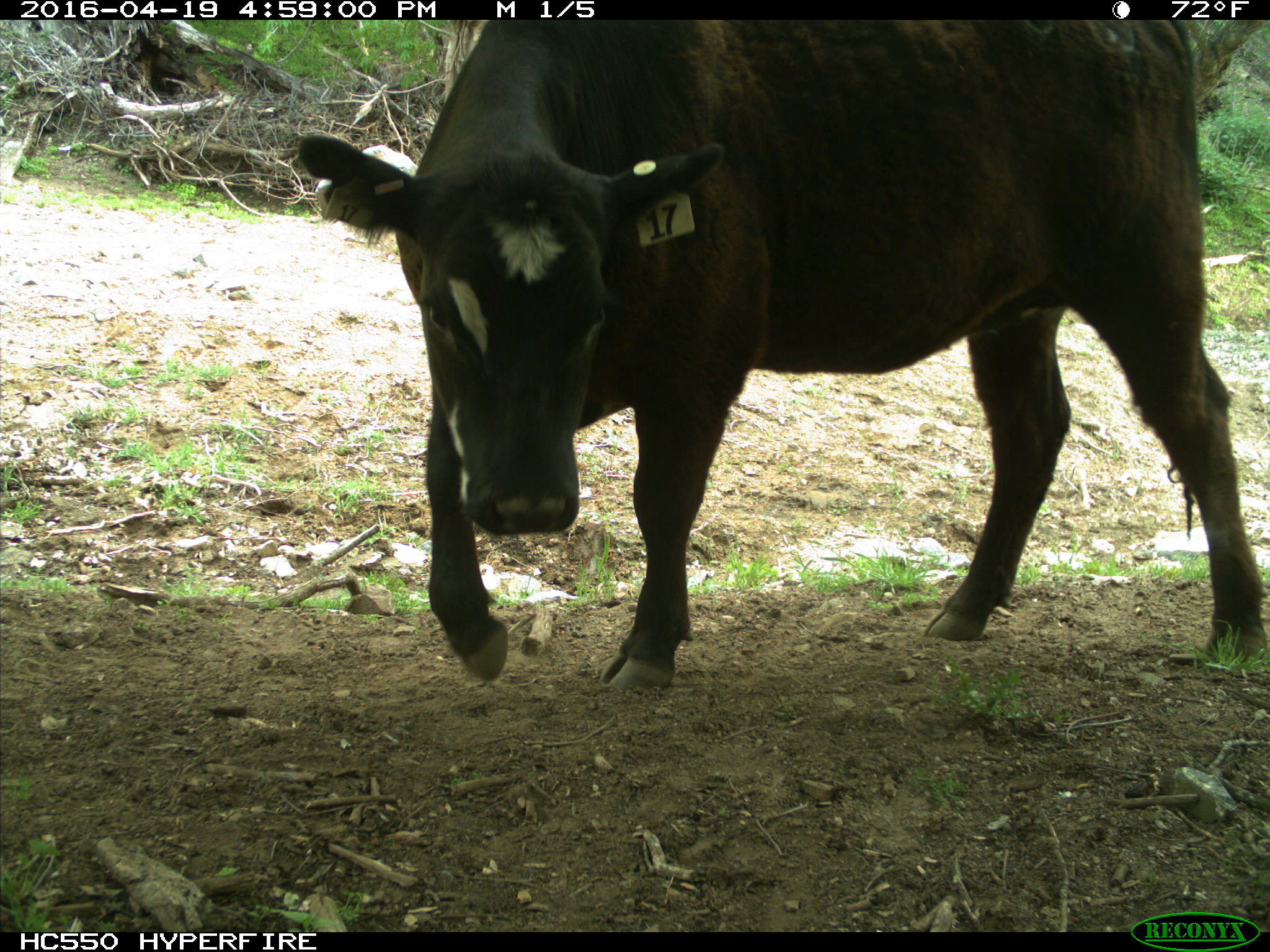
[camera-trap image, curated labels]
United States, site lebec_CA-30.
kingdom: Animalia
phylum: Chordata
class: Mammalia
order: Artiodactyla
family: Bovidae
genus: Bos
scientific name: Bos taurus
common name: domestic cow